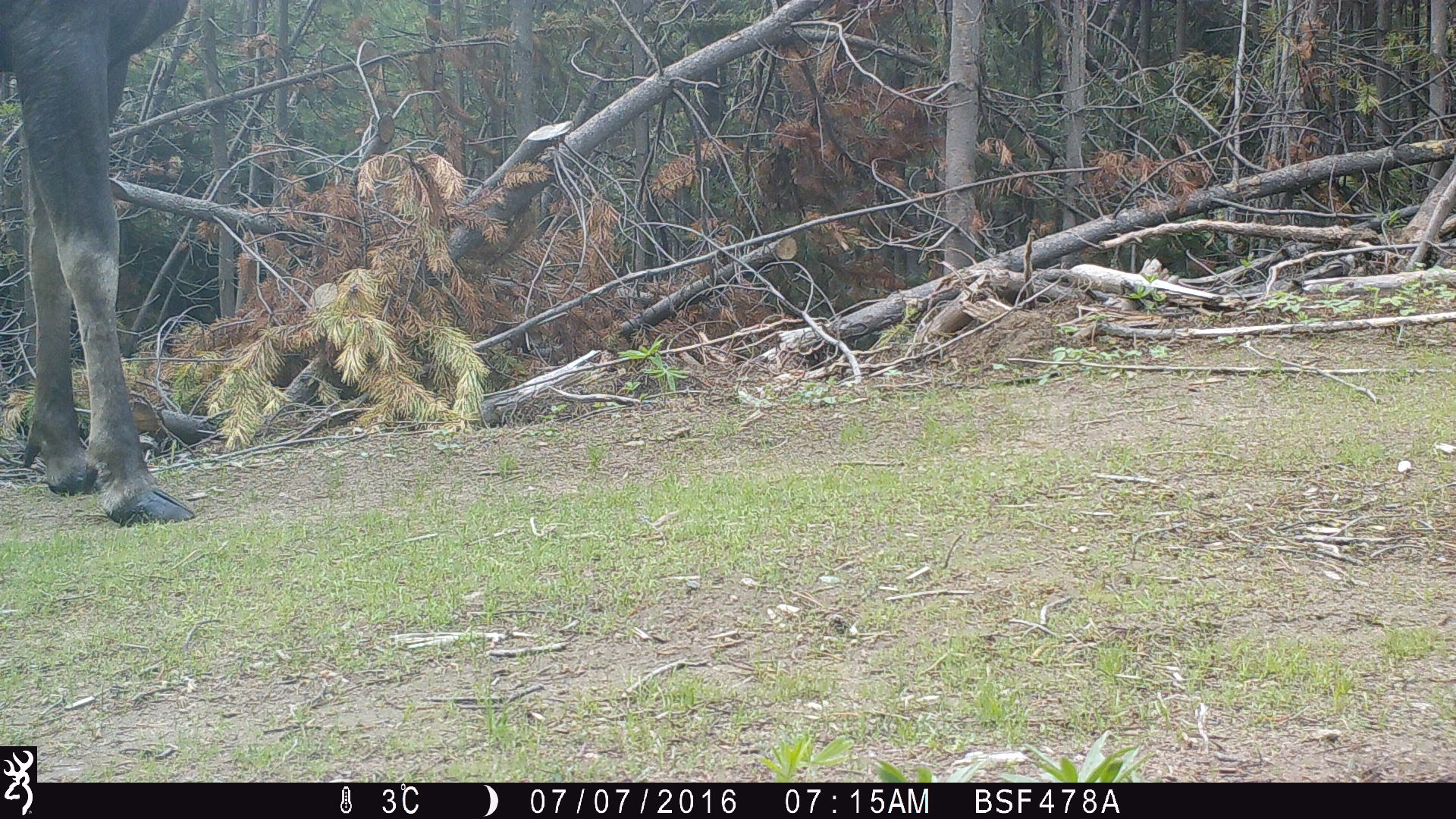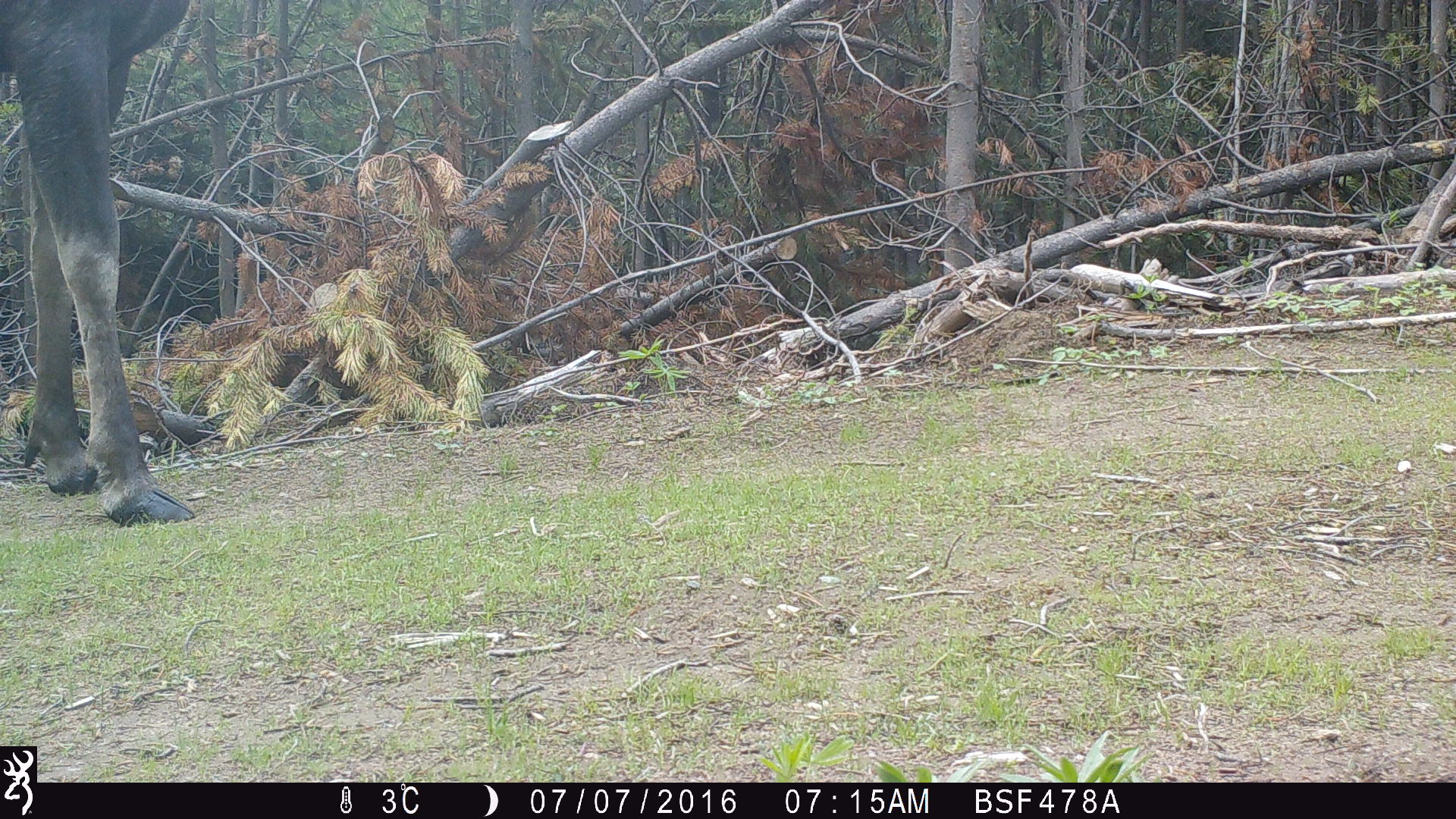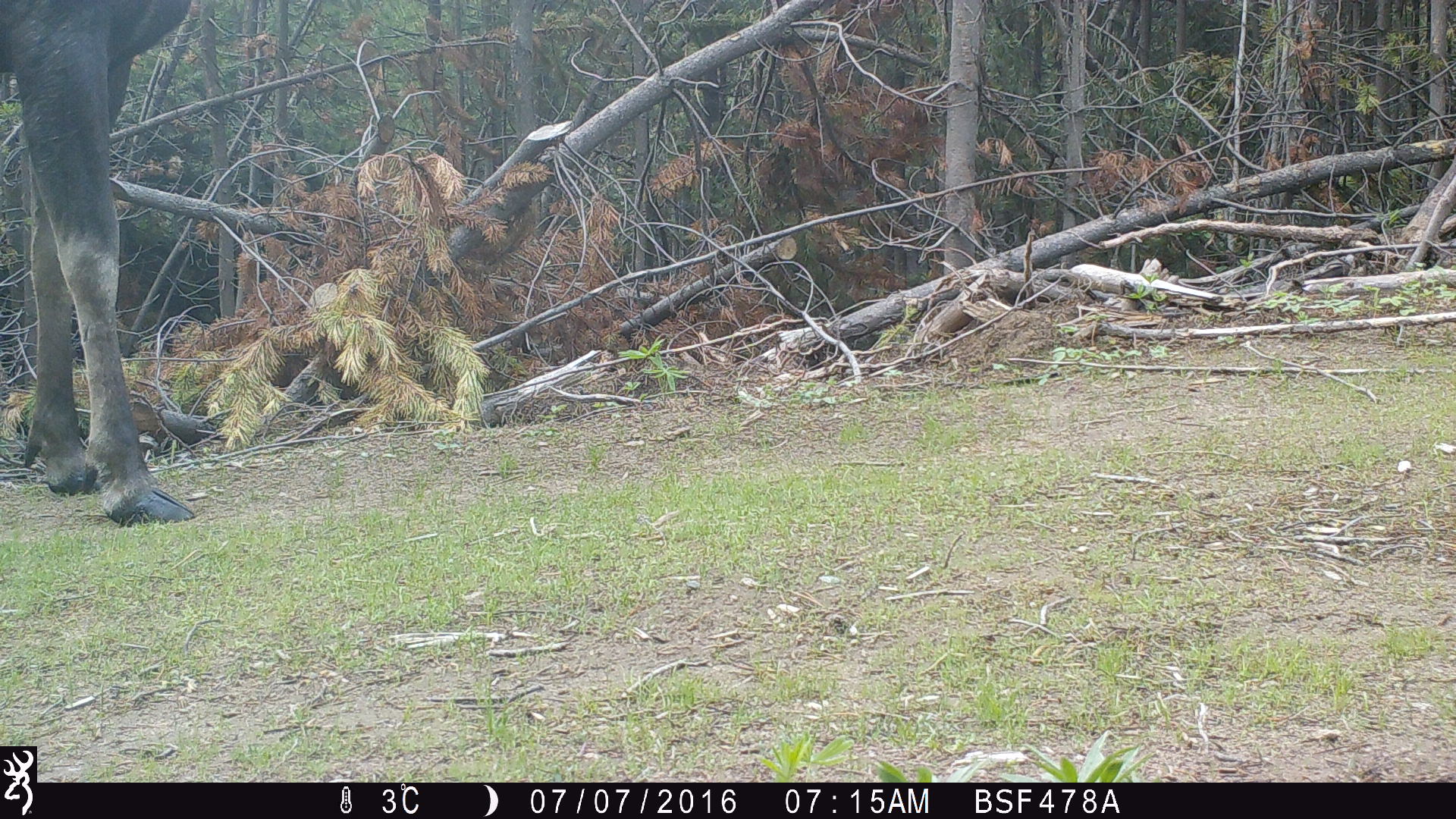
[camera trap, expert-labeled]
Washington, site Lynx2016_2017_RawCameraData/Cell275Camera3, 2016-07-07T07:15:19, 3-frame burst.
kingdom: Animalia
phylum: Chordata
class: Mammalia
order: Artiodactyla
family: Cervidae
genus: Alces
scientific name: Alces alces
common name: moose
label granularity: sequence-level